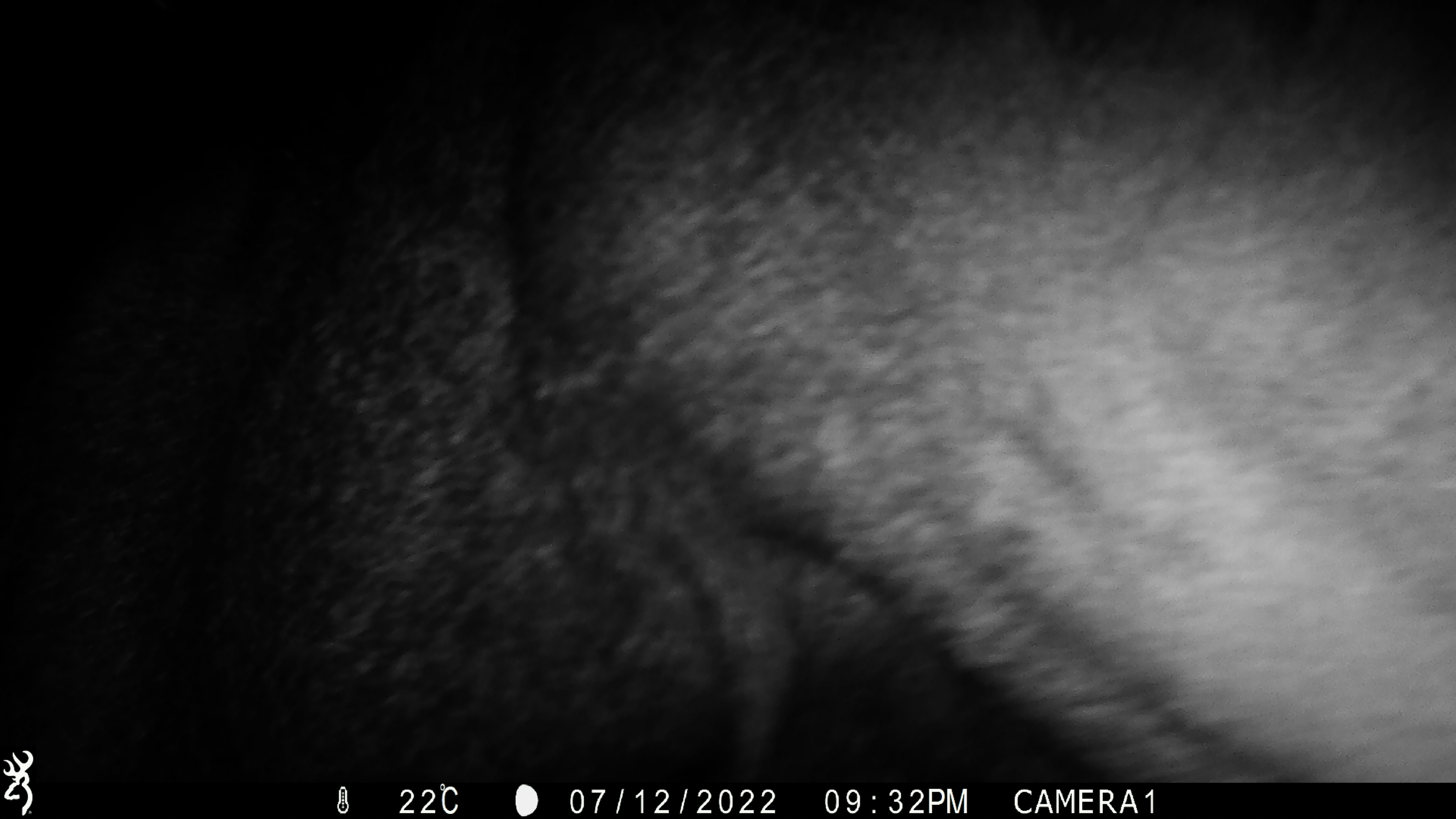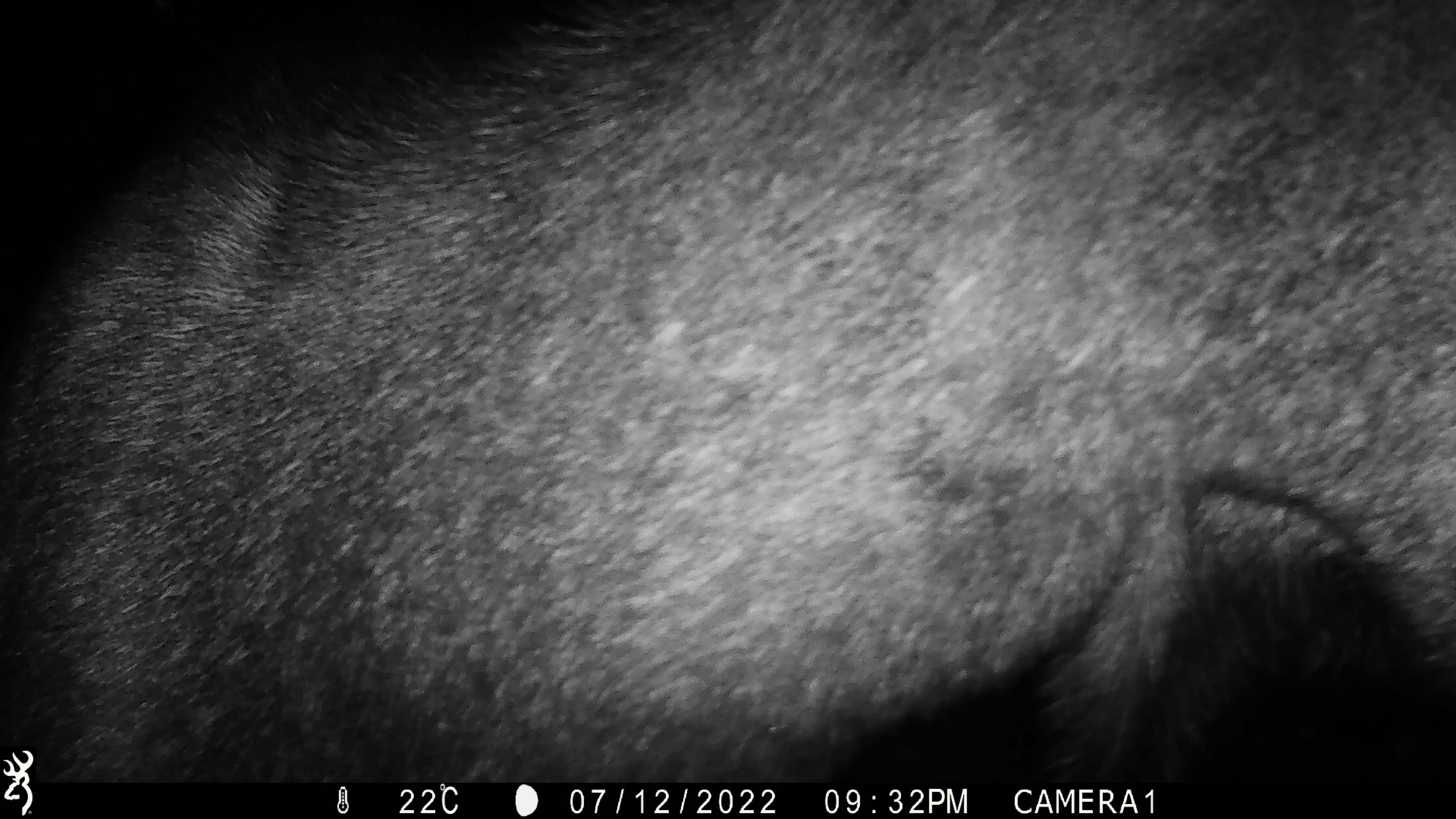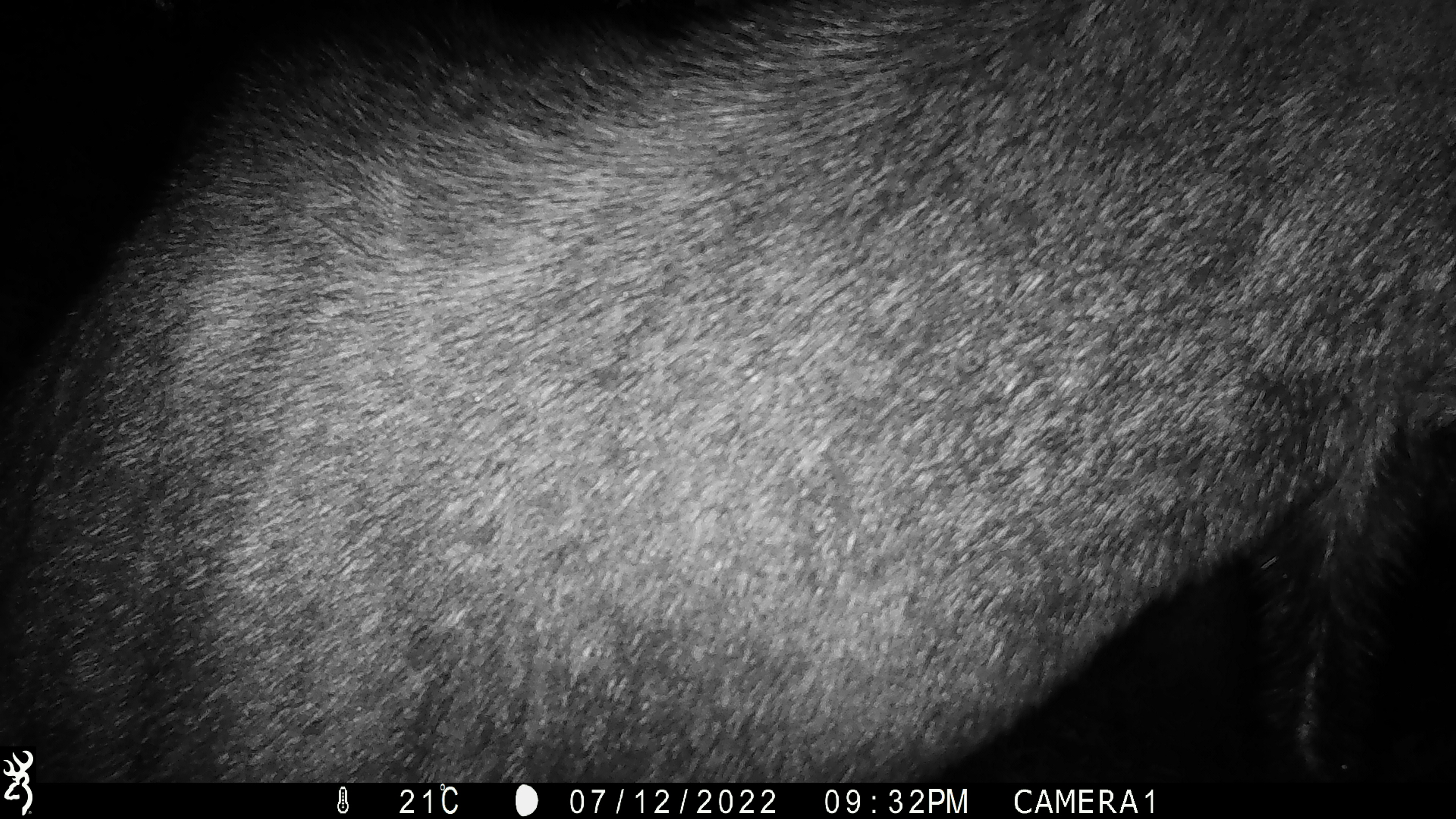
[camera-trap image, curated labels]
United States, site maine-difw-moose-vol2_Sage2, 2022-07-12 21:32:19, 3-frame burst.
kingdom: Animalia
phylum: Chordata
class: Mammalia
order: Artiodactyla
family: Cervidae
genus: Alces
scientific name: Alces alces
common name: moose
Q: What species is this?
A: Moose (Alces alces).